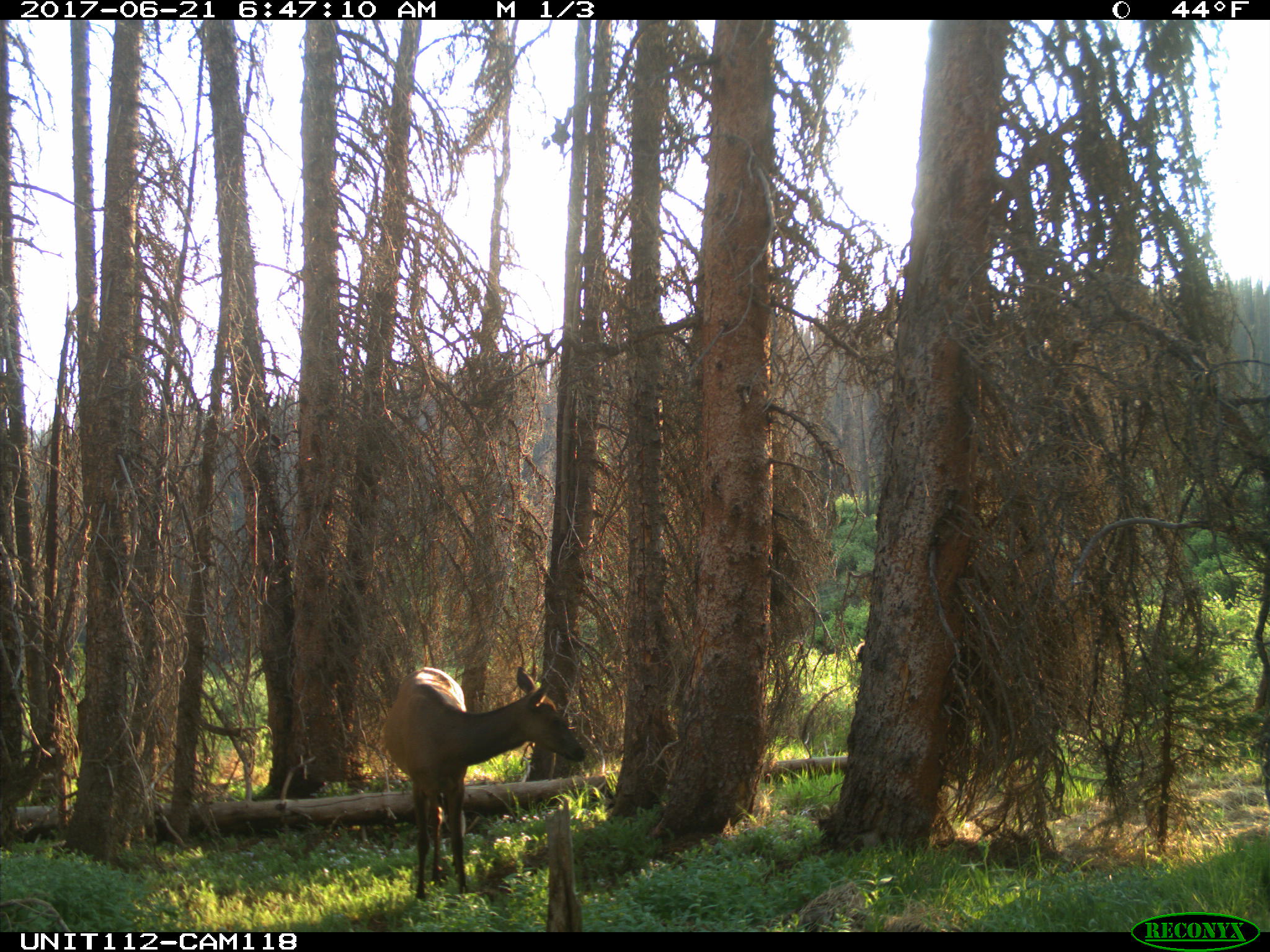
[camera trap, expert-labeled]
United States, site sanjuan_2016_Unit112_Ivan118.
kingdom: Animalia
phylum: Chordata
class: Mammalia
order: Artiodactyla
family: Cervidae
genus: Cervus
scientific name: Cervus elaphus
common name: red deer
Cervus elaphus (red deer).